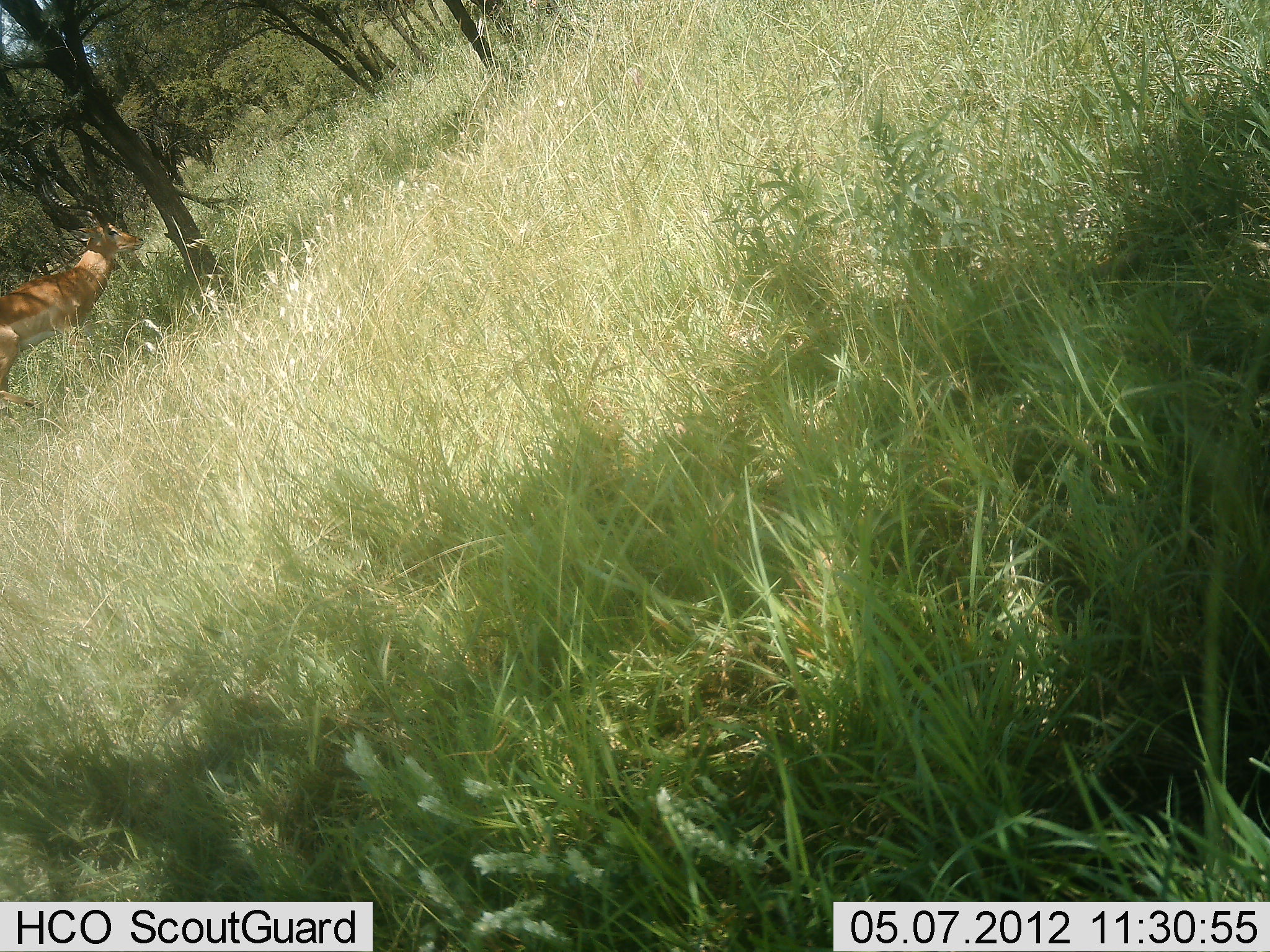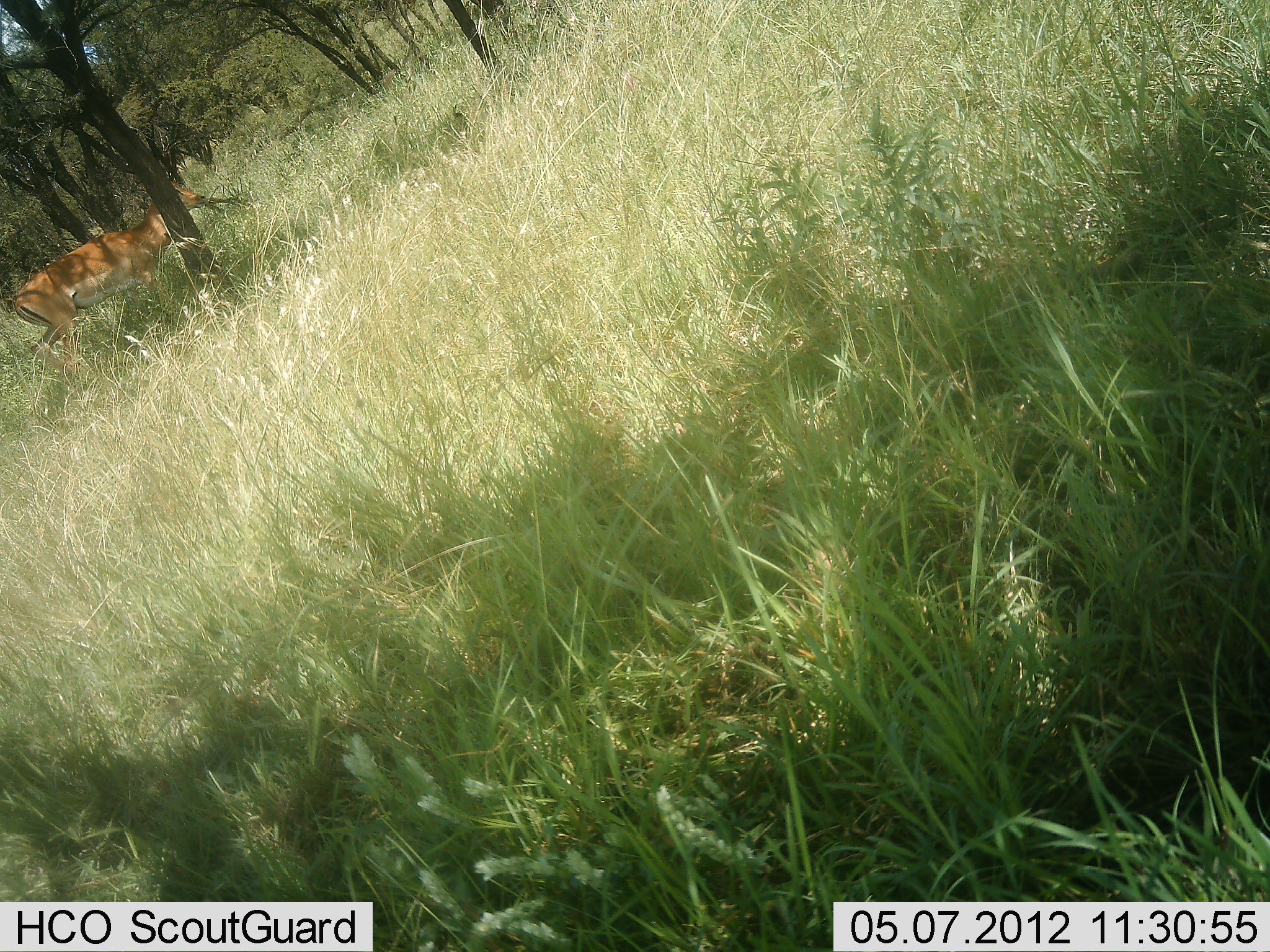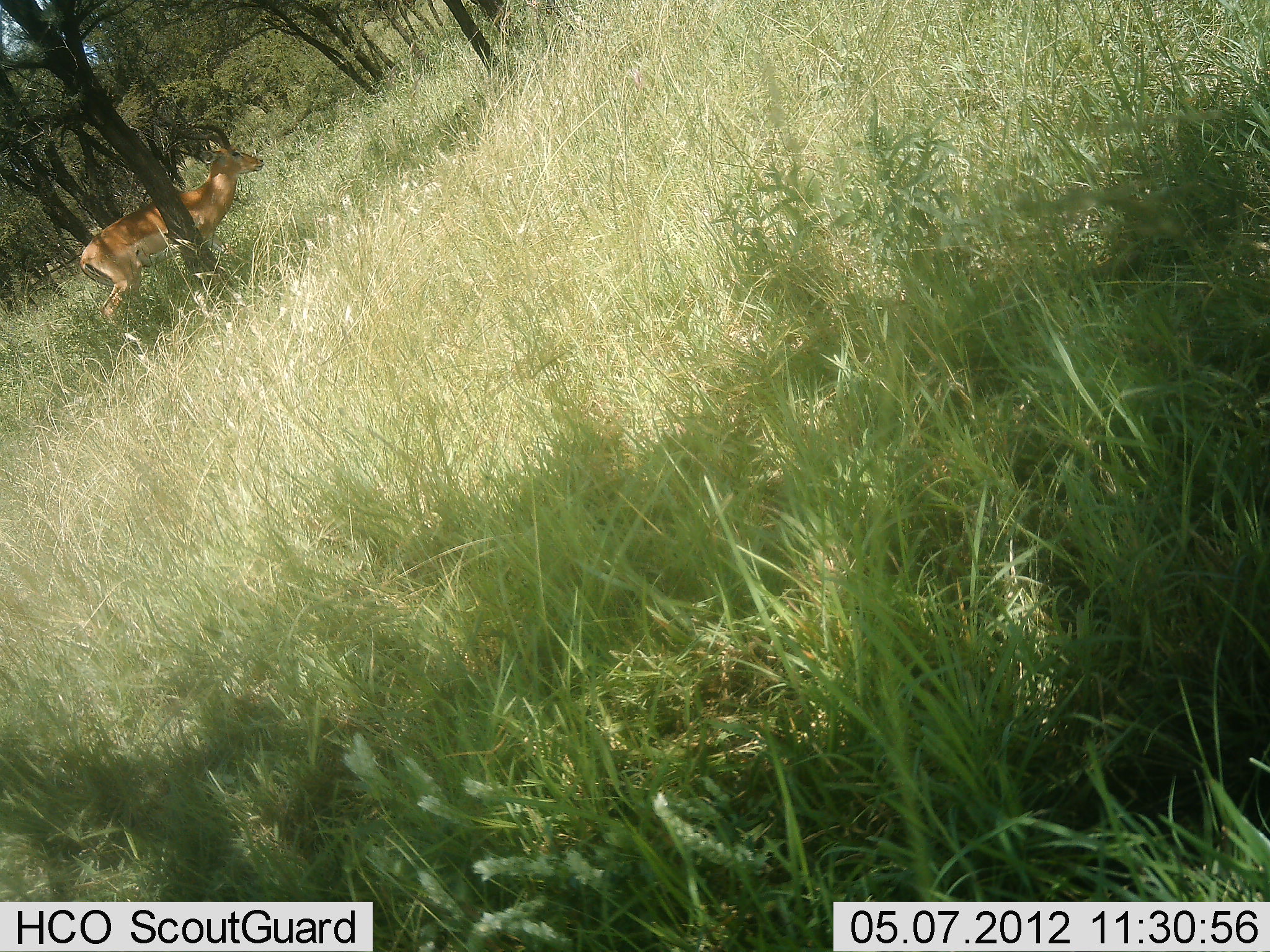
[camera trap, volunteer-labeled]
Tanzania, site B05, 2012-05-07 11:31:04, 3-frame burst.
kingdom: Animalia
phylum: Chordata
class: Mammalia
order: Artiodactyla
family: Bovidae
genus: Aepyceros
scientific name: Aepyceros melampus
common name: impala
Impala (Aepyceros melampus), count 1. Behavior (volunteer vote fractions): standing 0%, resting 0%, moving 95%, interacting 0%. Young present (vote fraction): 0%. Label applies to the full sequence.